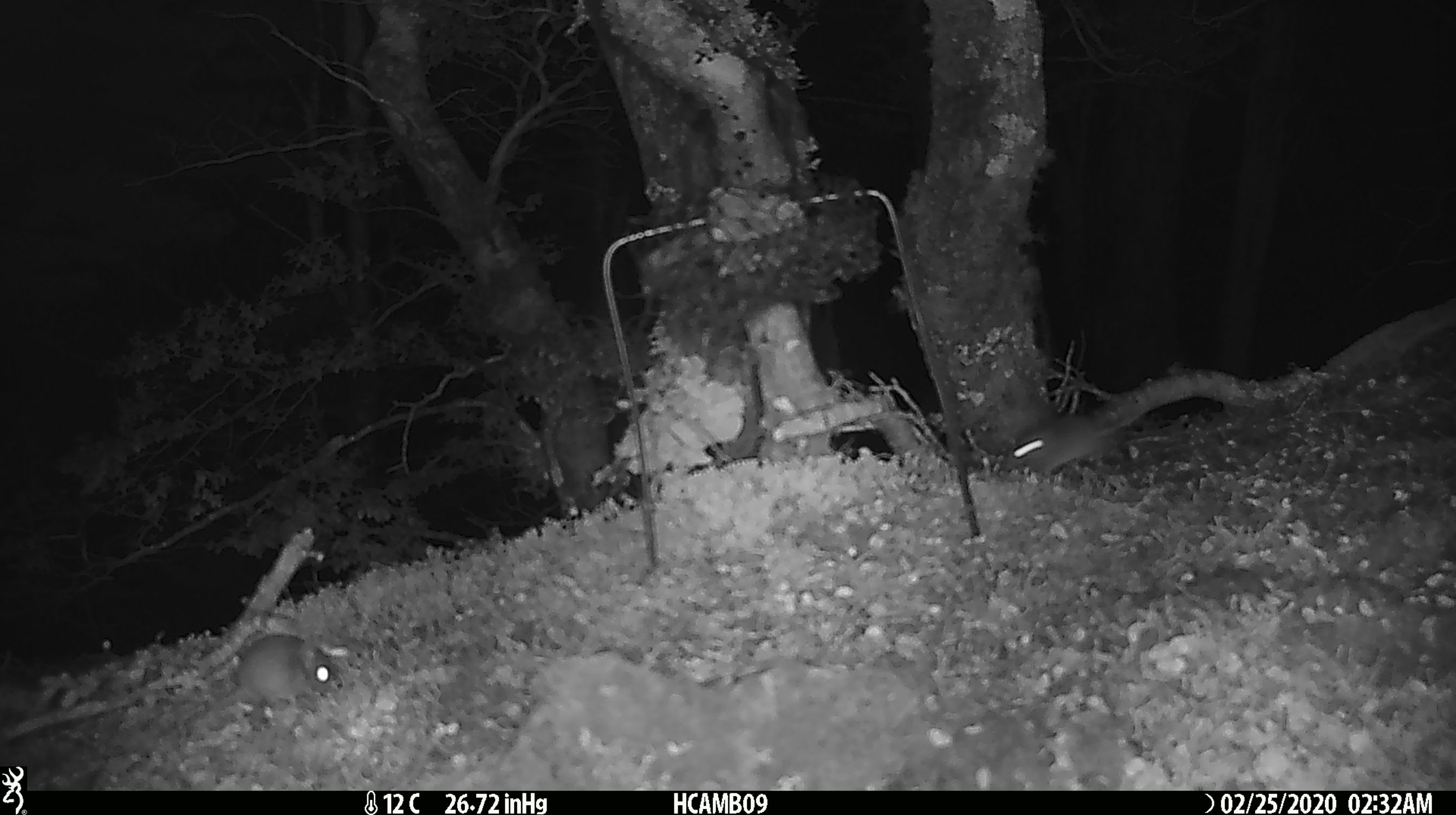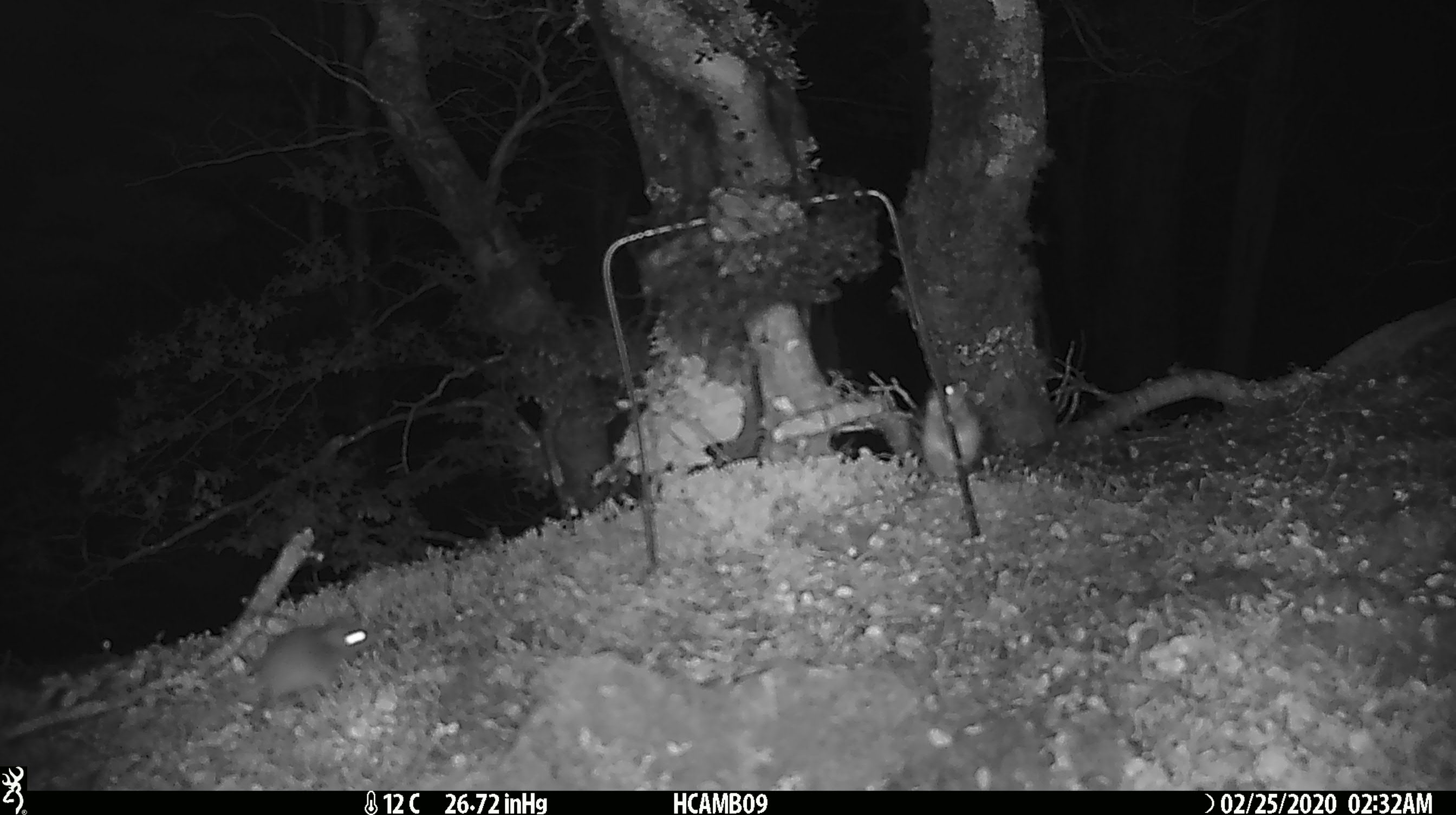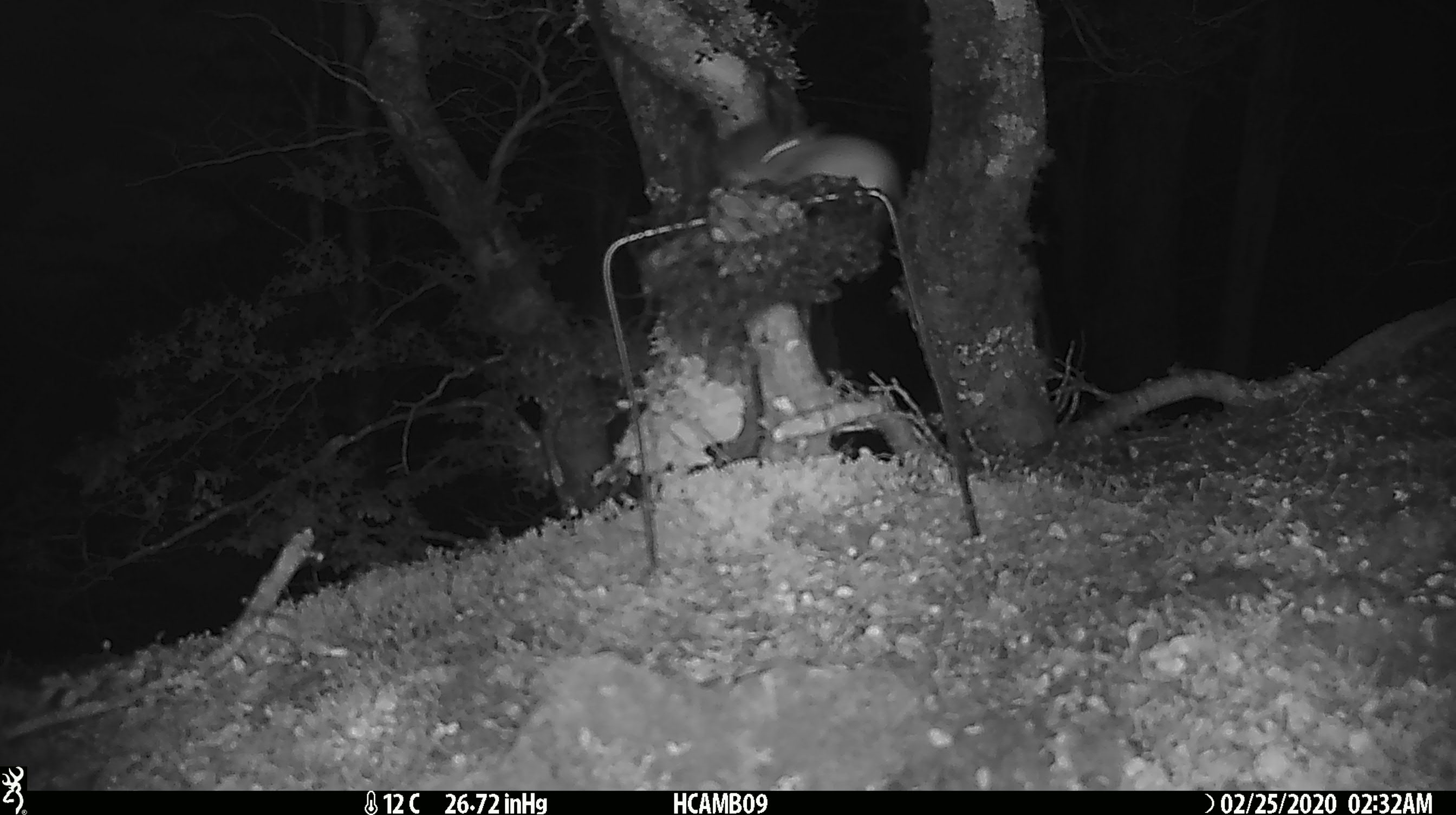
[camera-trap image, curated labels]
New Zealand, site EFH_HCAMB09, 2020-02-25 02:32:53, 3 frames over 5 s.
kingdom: Animalia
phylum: Chordata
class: Mammalia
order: Rodentia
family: Muridae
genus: Mus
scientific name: Mus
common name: mouse